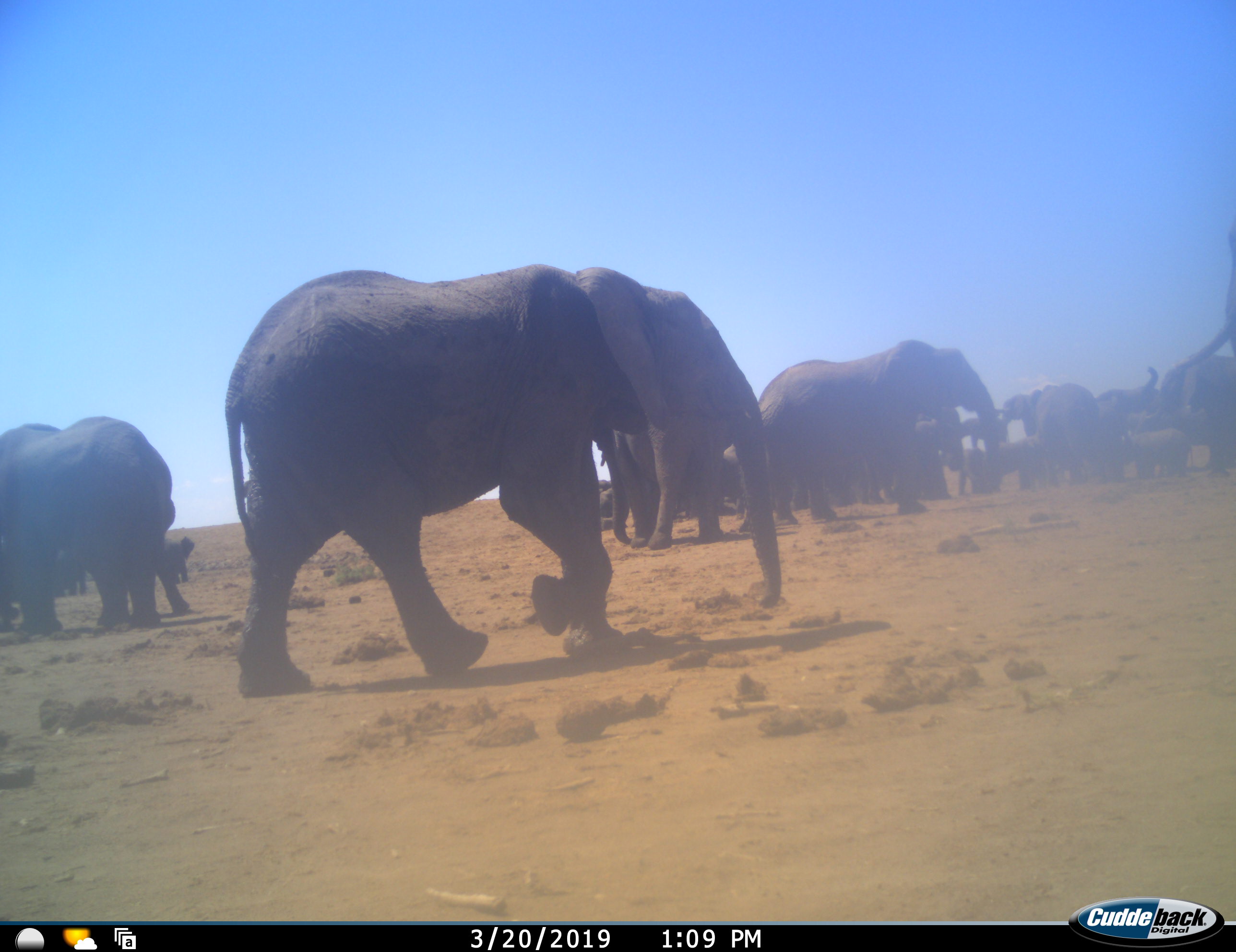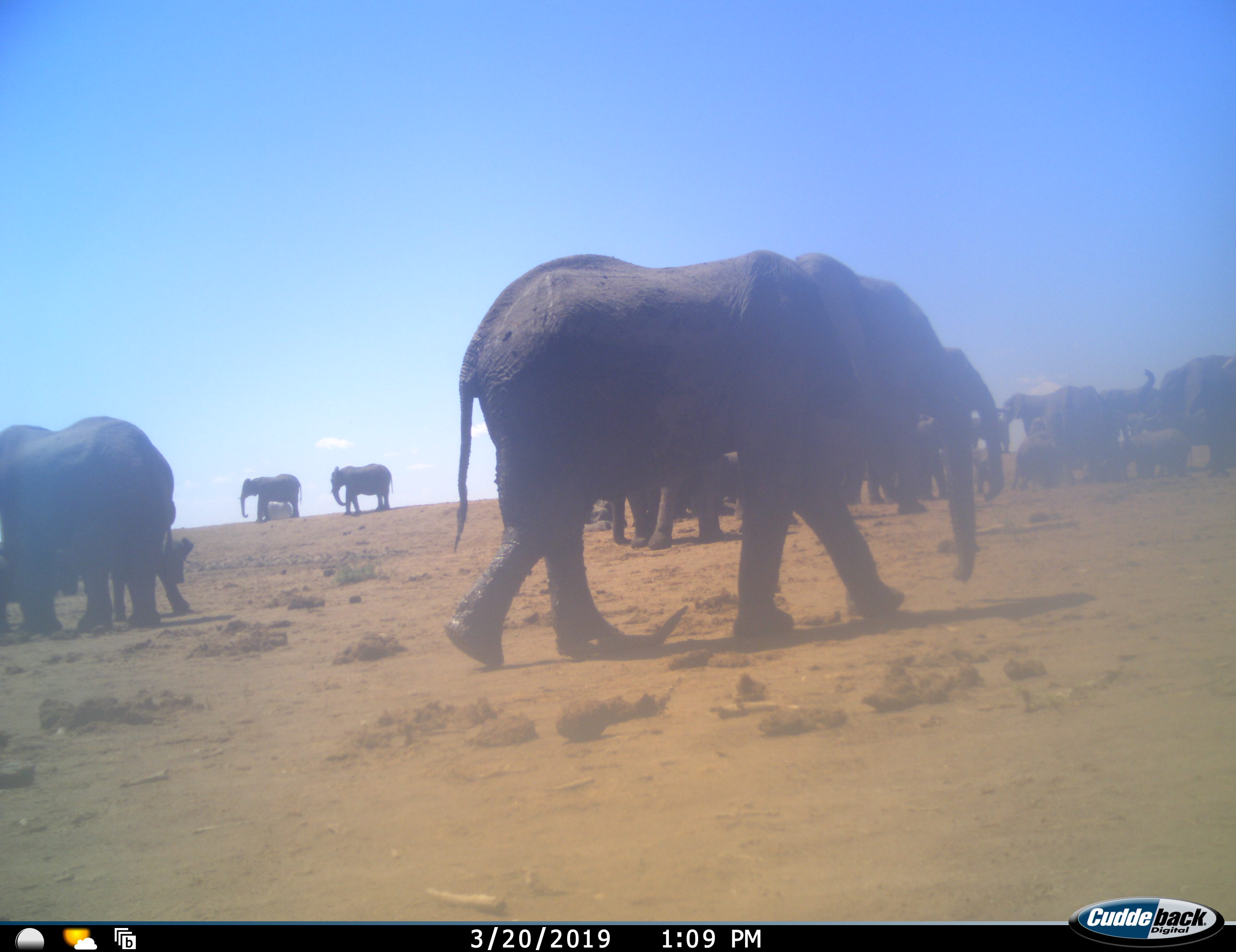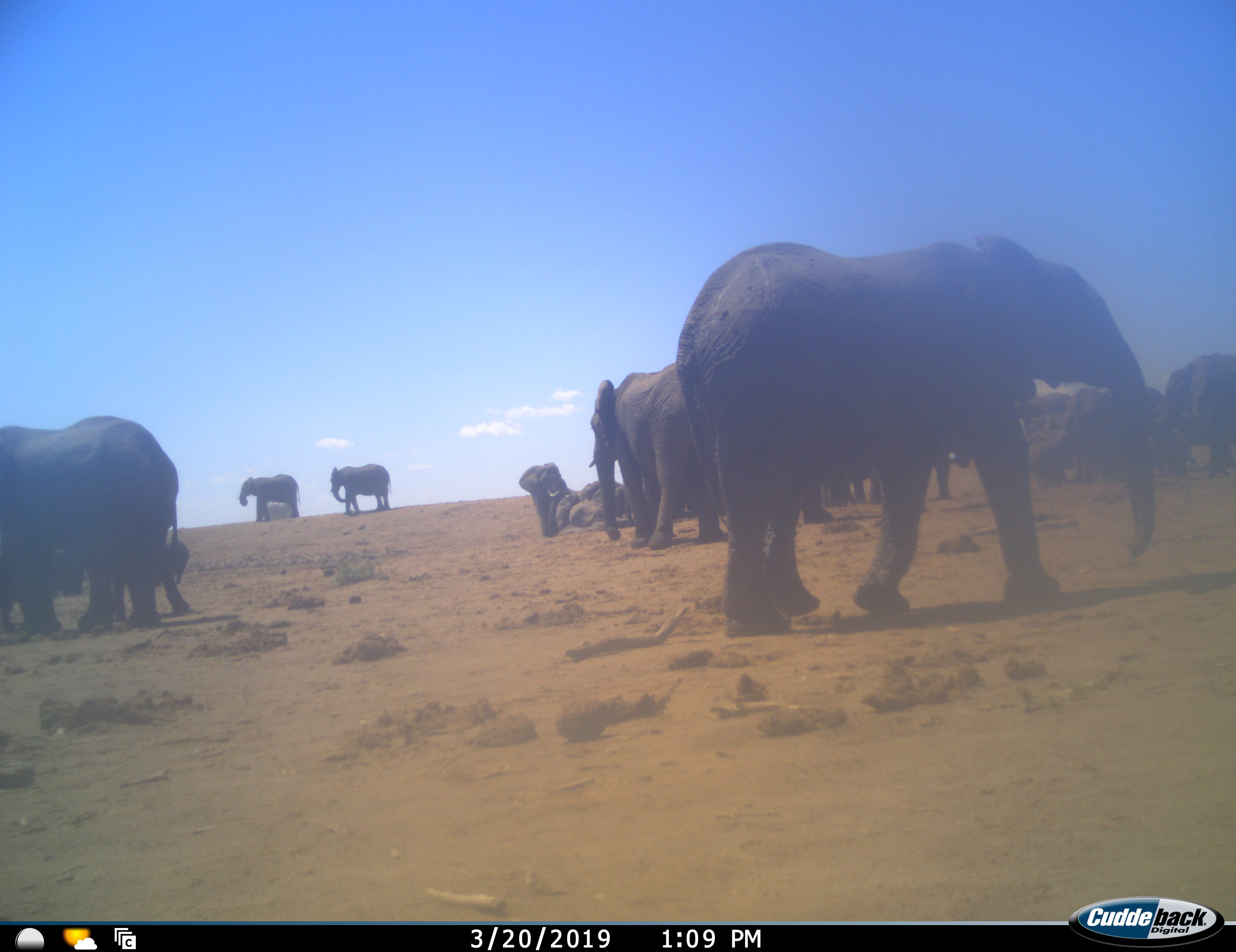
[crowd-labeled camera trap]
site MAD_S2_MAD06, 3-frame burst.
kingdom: Animalia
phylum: Chordata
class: Mammalia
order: Proboscidea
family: Elephantidae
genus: Loxodonta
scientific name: Loxodonta africana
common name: african bush elephant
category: elephant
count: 11-50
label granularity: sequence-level